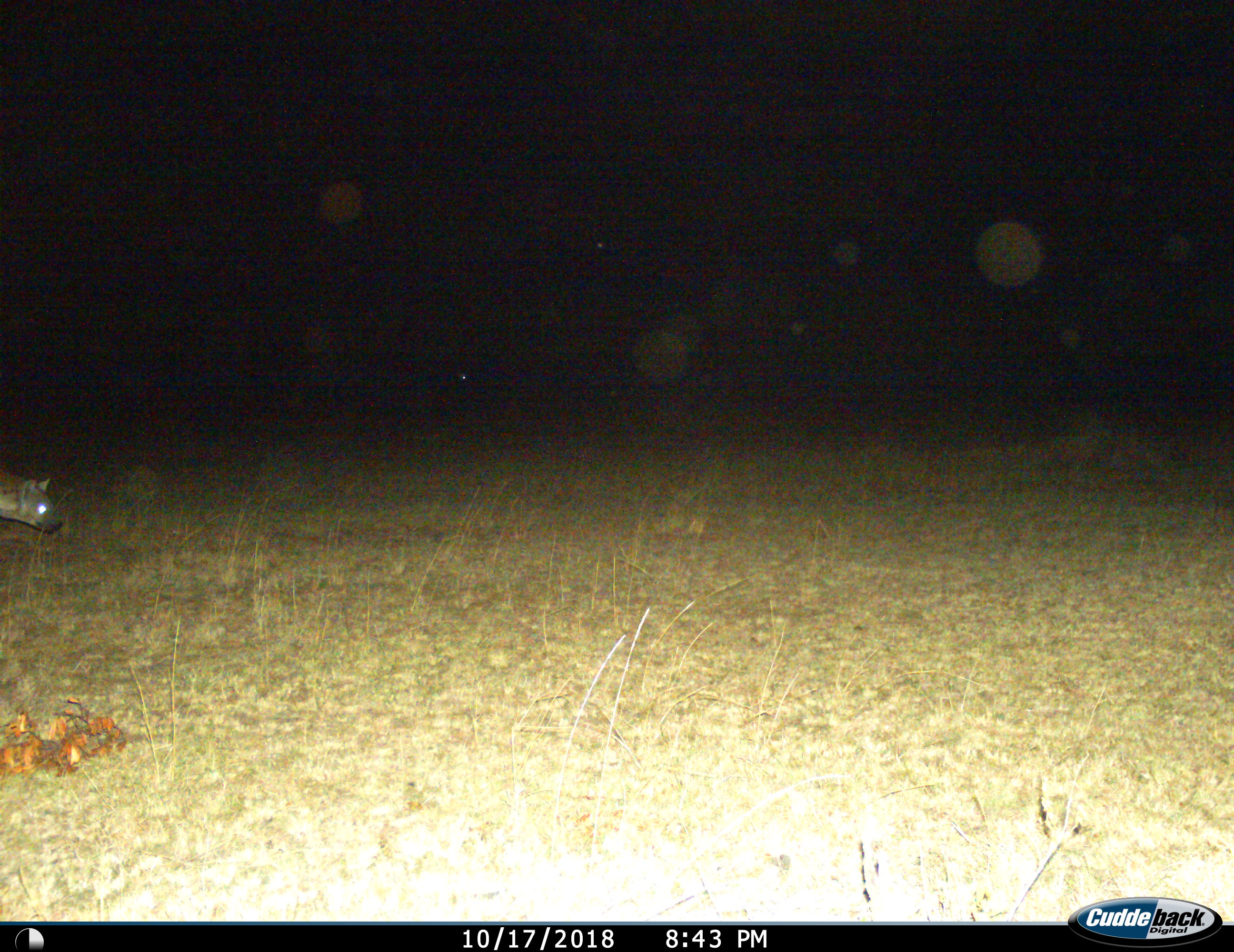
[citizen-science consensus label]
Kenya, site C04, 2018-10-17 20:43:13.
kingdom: Animalia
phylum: Chordata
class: Mammalia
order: Carnivora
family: Hyaenidae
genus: Crocuta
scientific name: Crocuta crocuta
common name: spotted hyena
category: hyenaspotted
Hyenaspotted (spotted hyena) (Crocuta crocuta), count 1. Behavior (volunteer vote fractions): standing 50%, resting 0%, moving 70%, interacting 0%. Young present (vote fraction): 0%. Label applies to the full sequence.